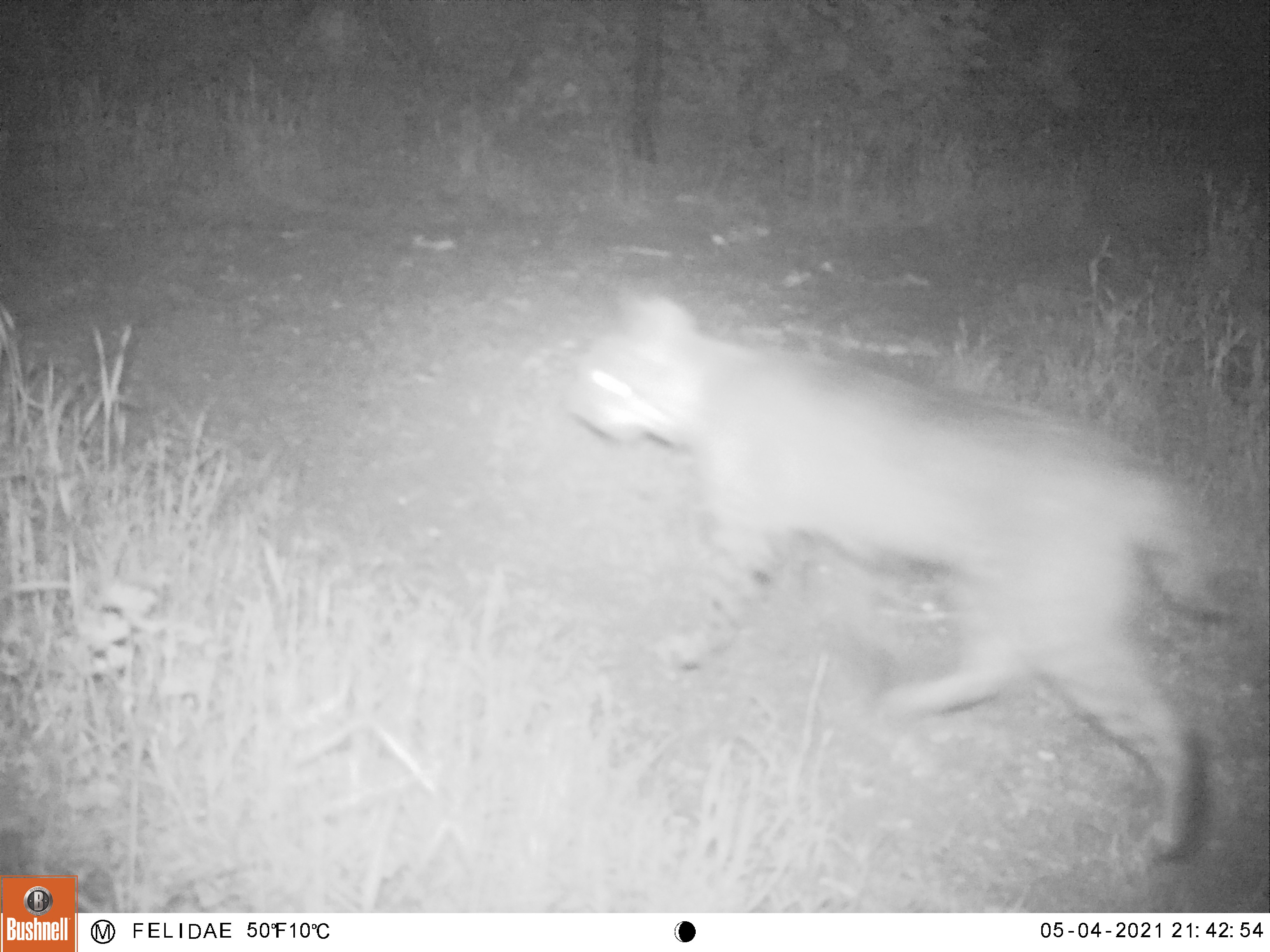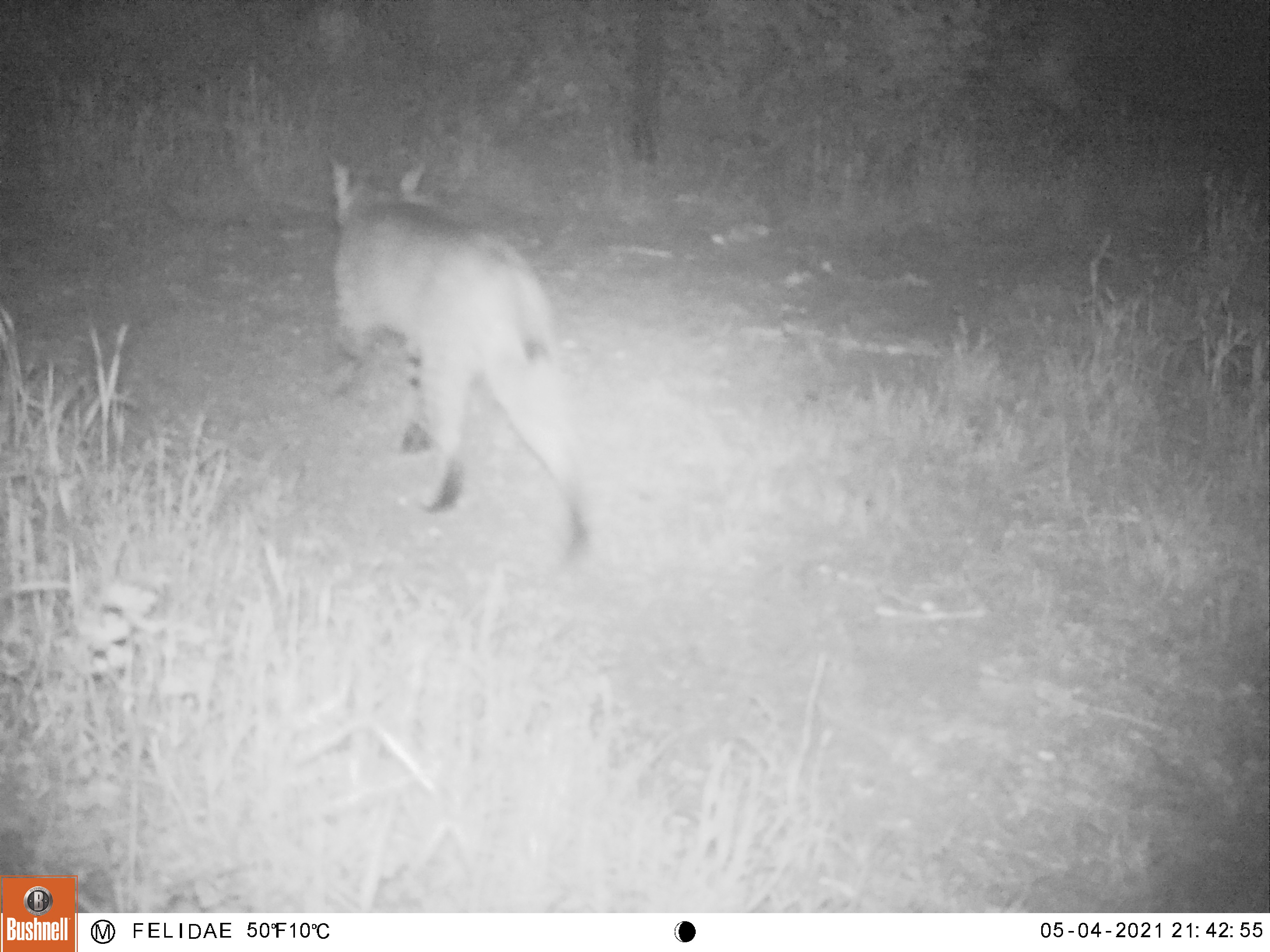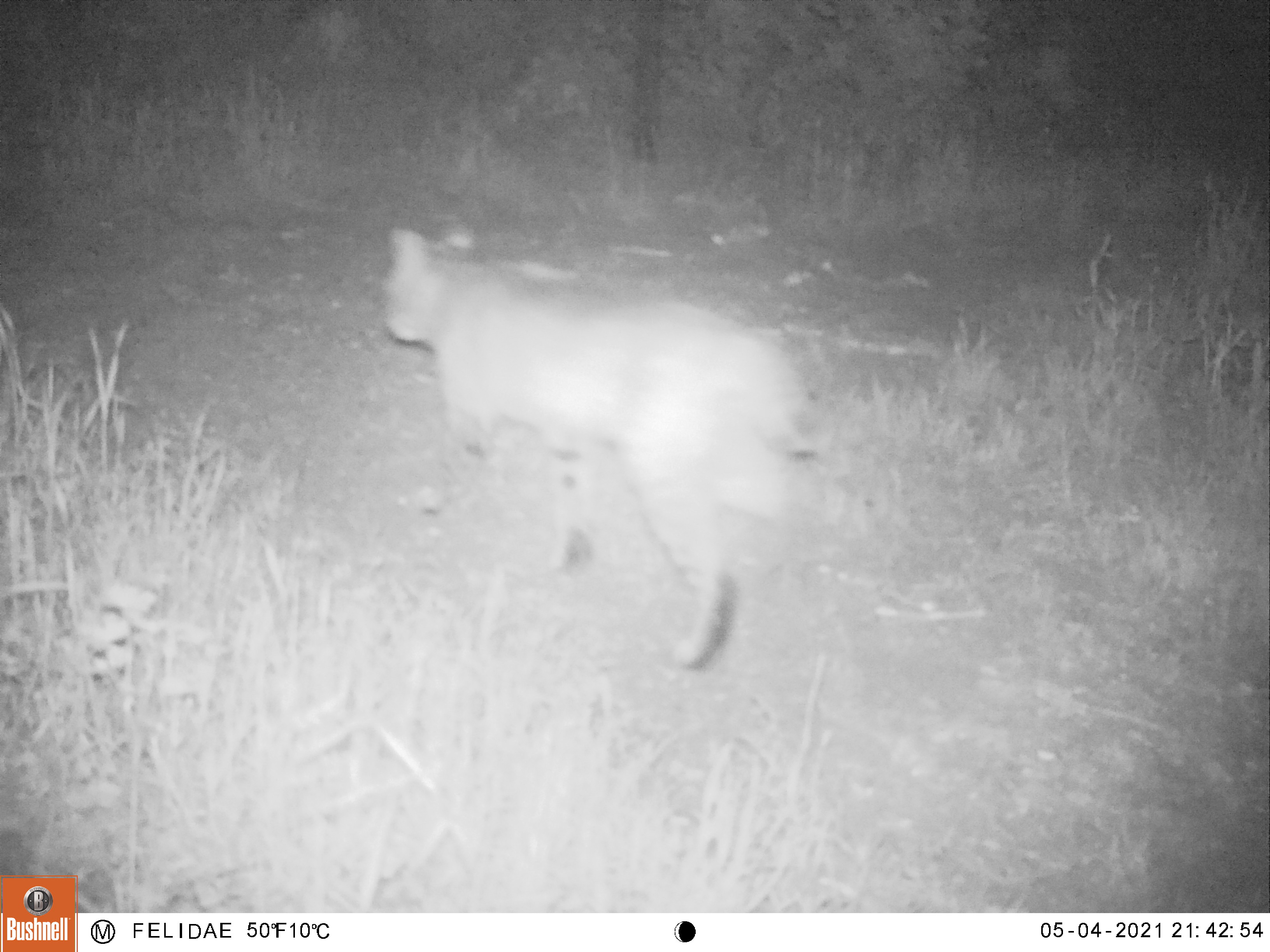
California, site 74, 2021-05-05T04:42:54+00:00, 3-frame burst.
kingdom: Animalia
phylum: Chordata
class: Mammalia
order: Carnivora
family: Felidae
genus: Lynx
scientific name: Lynx rufus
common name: bobcat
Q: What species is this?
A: Bobcat (Lynx rufus).